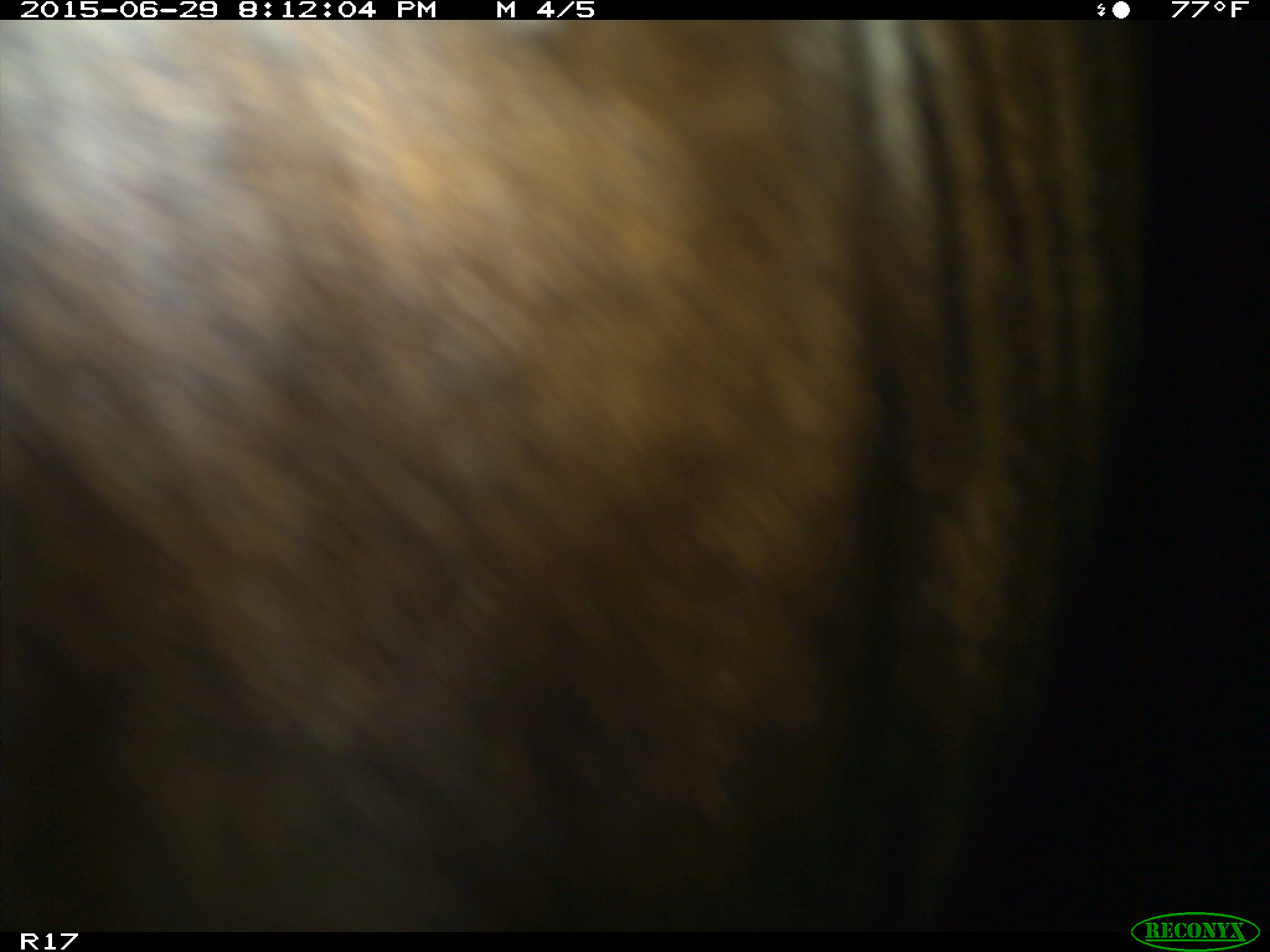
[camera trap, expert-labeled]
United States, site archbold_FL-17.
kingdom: Animalia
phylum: Chordata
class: Mammalia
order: Artiodactyla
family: Bovidae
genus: Bos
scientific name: Bos taurus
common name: domestic cow